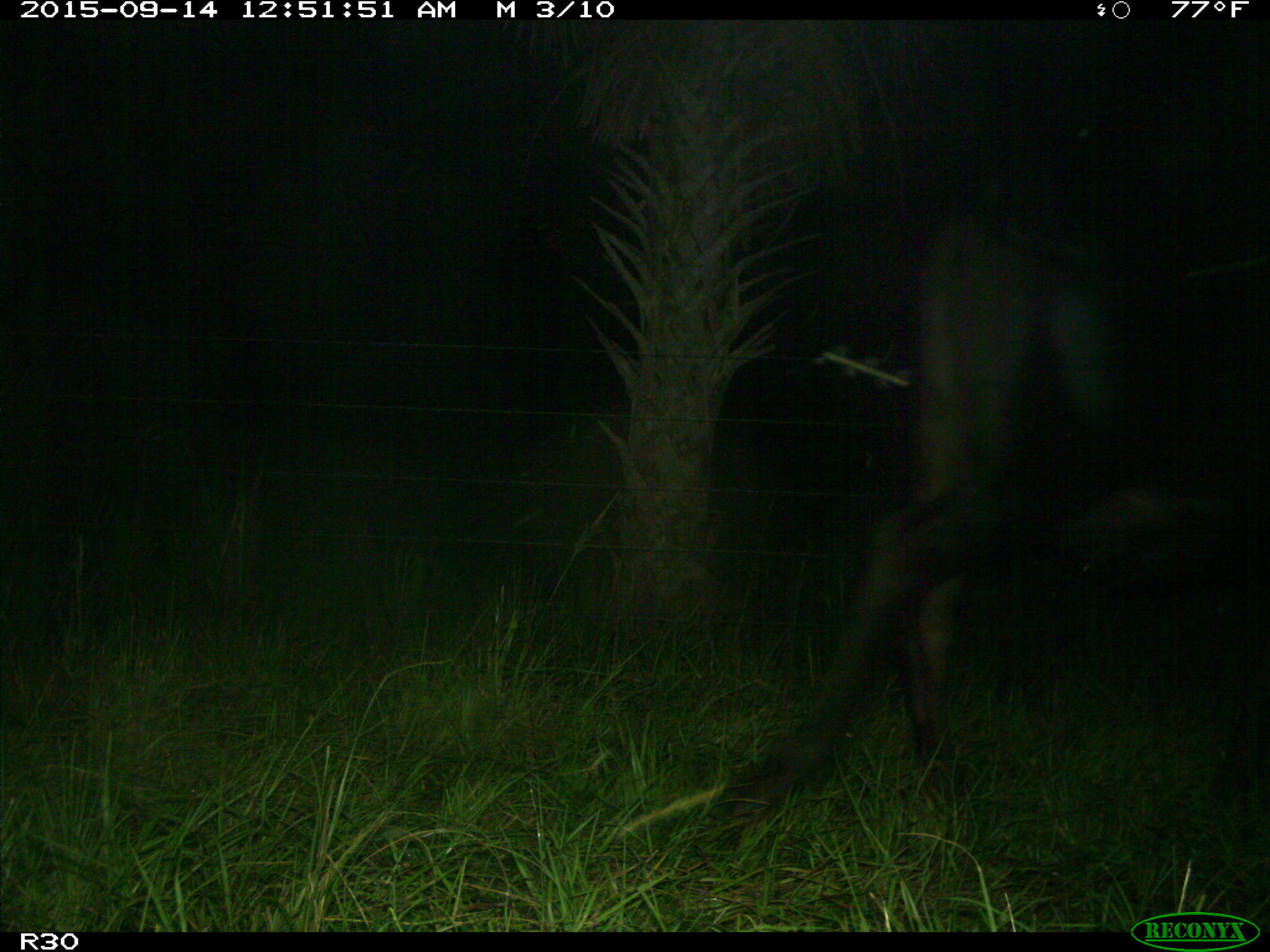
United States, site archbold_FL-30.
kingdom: Animalia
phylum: Chordata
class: Mammalia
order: Artiodactyla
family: Bovidae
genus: Bos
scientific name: Bos taurus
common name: domestic cow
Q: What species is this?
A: Bos taurus (domestic cow).